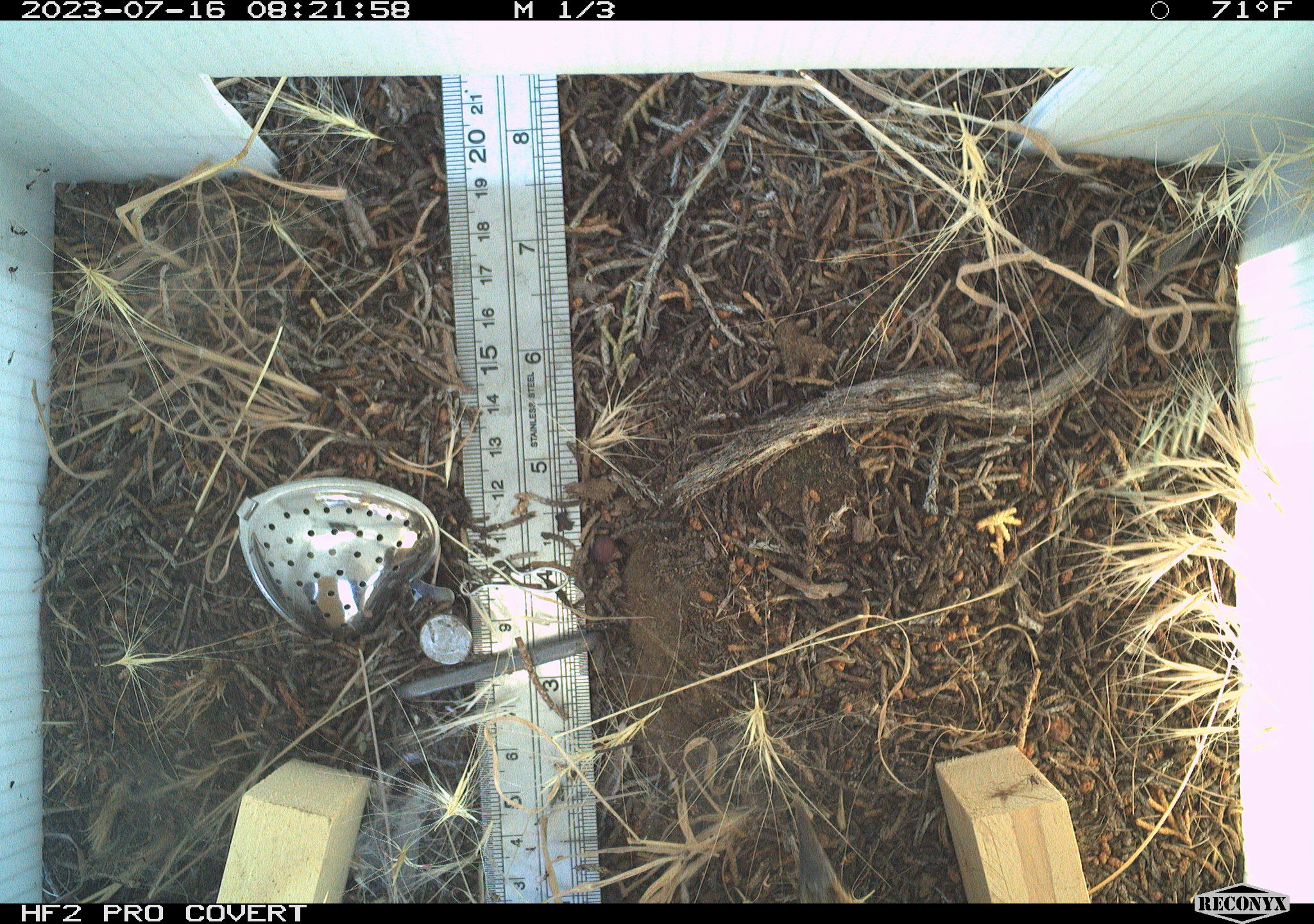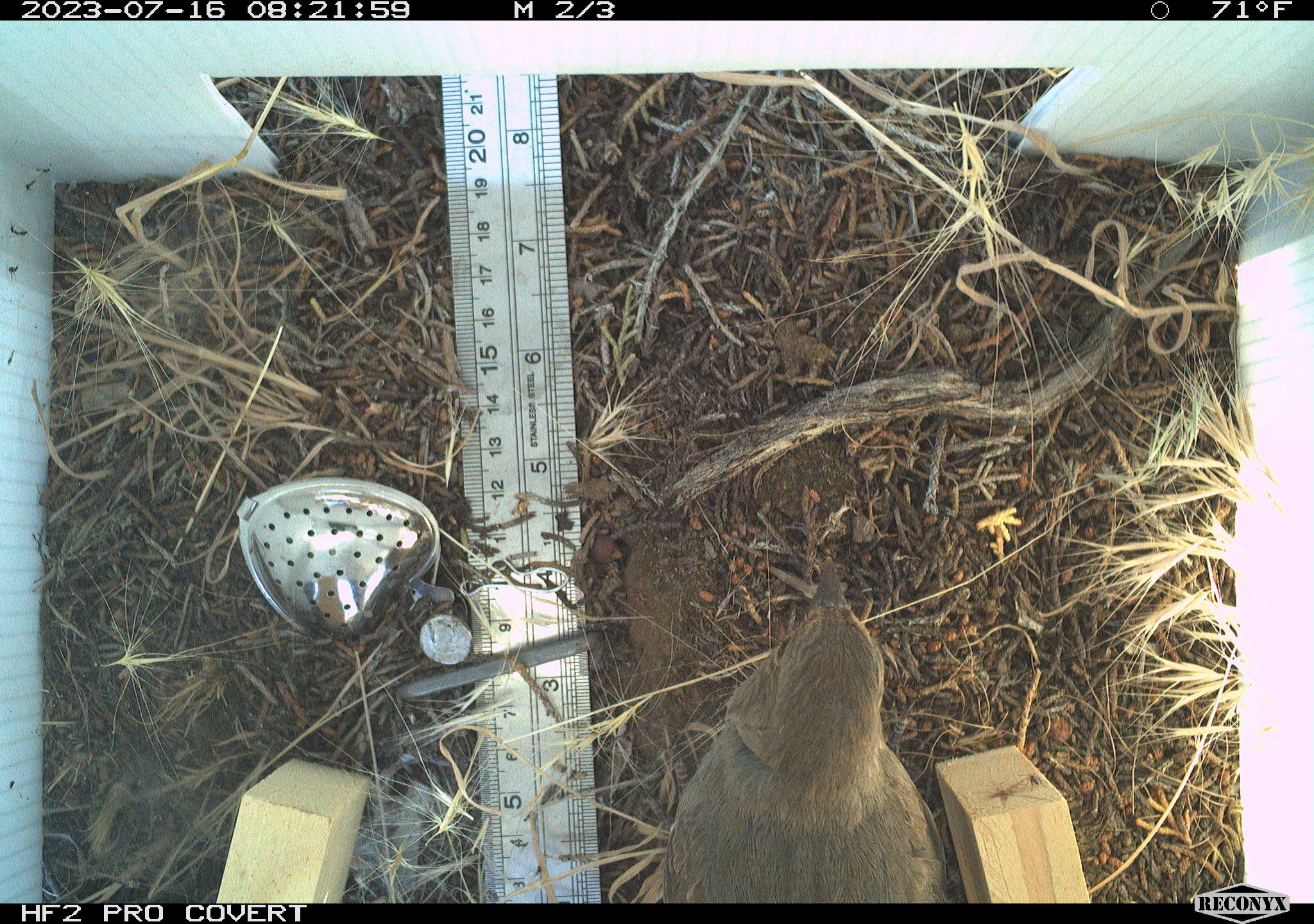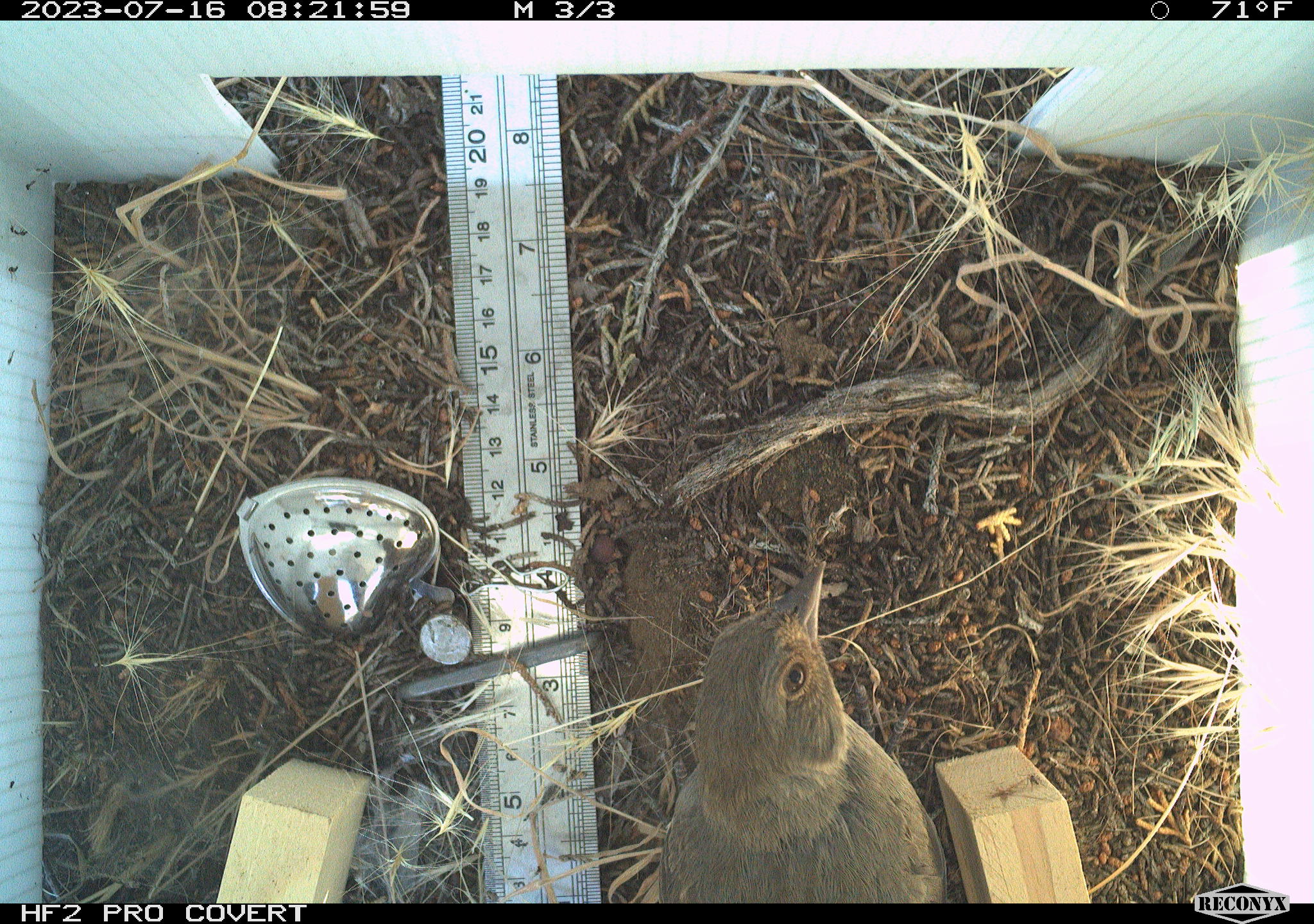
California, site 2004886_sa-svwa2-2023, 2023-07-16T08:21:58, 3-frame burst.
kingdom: Animalia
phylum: Chordata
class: Aves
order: Passeriformes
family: Passerellidae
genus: Melozone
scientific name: Melozone crissalis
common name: california towhee